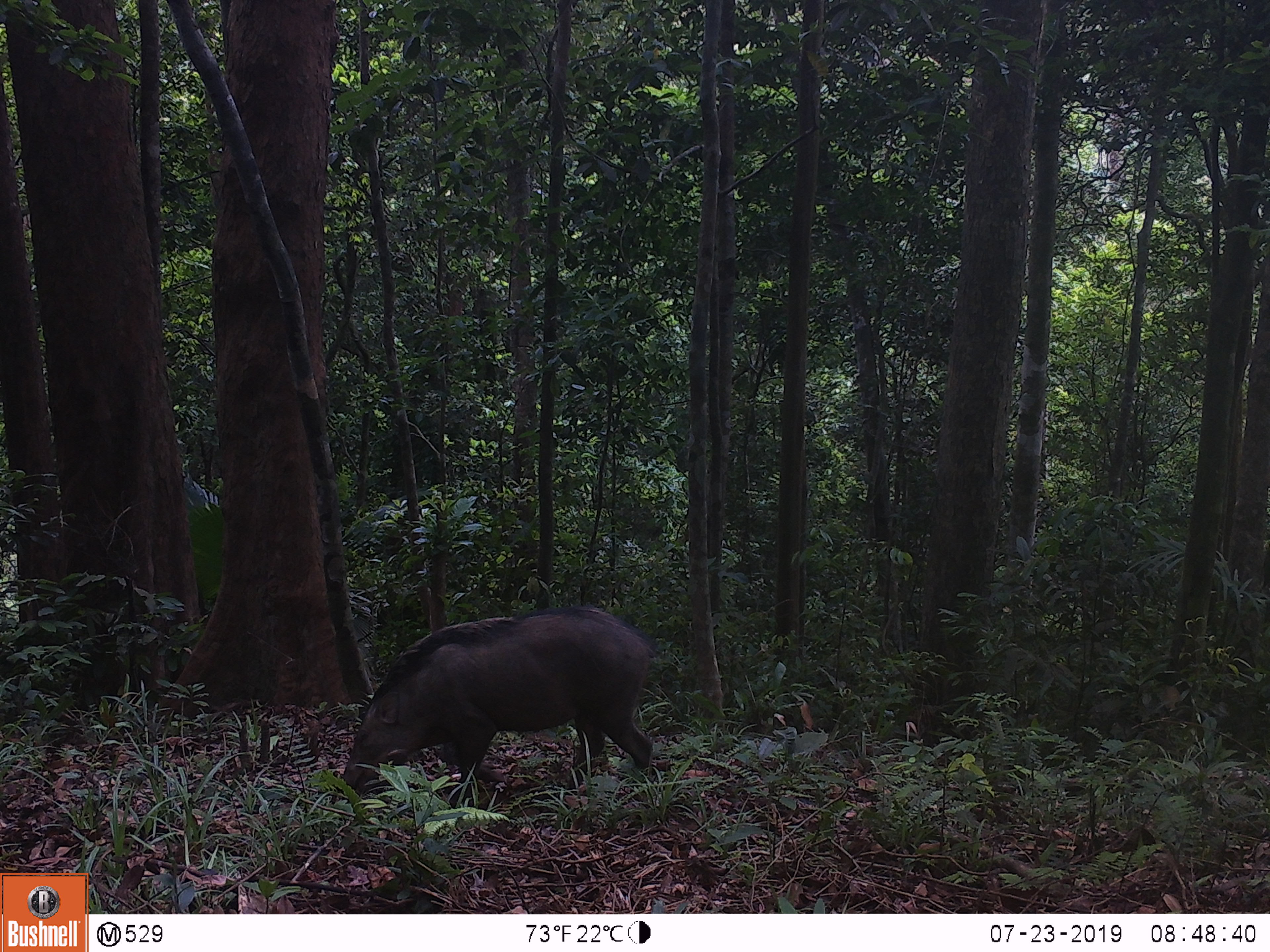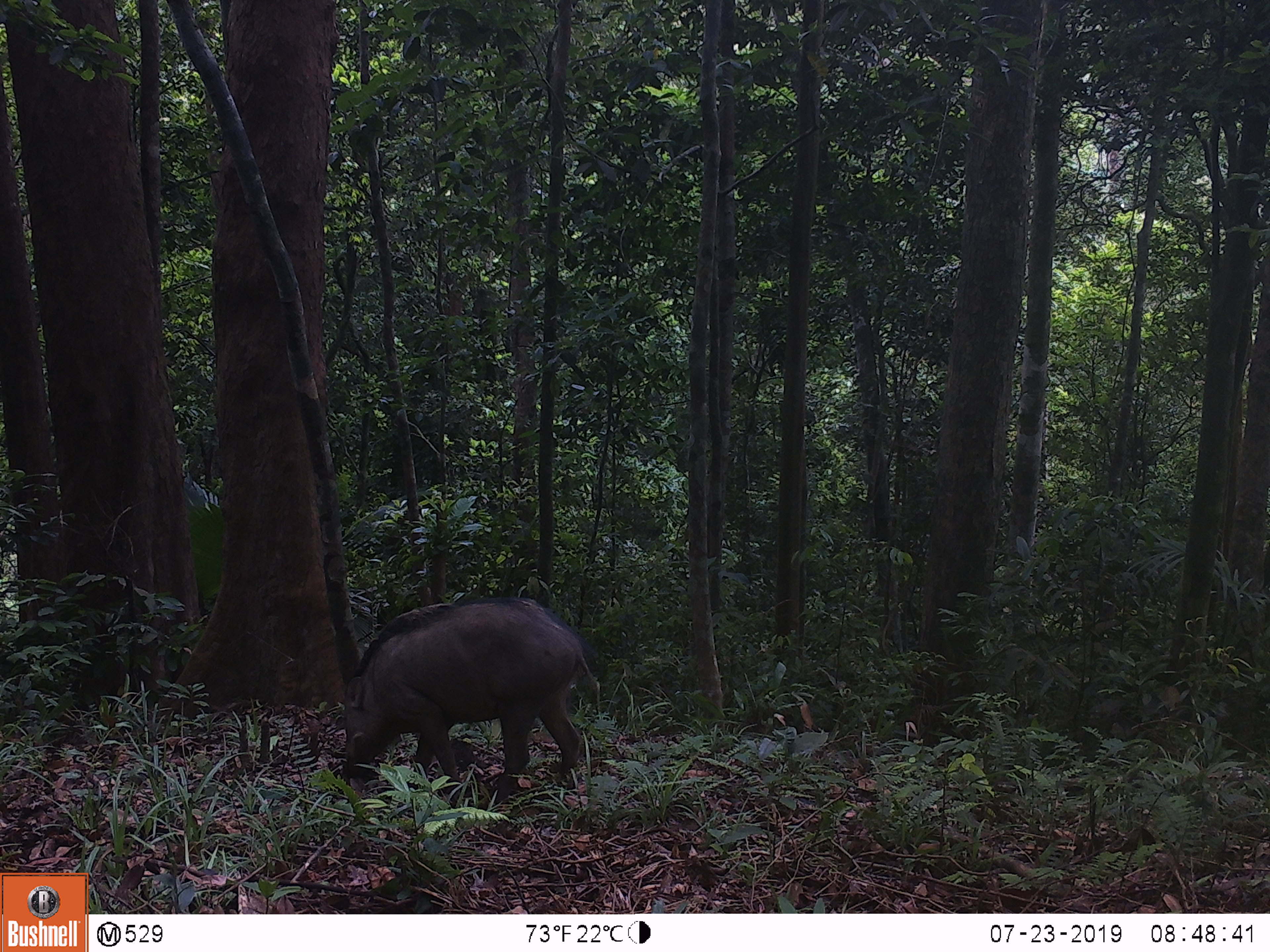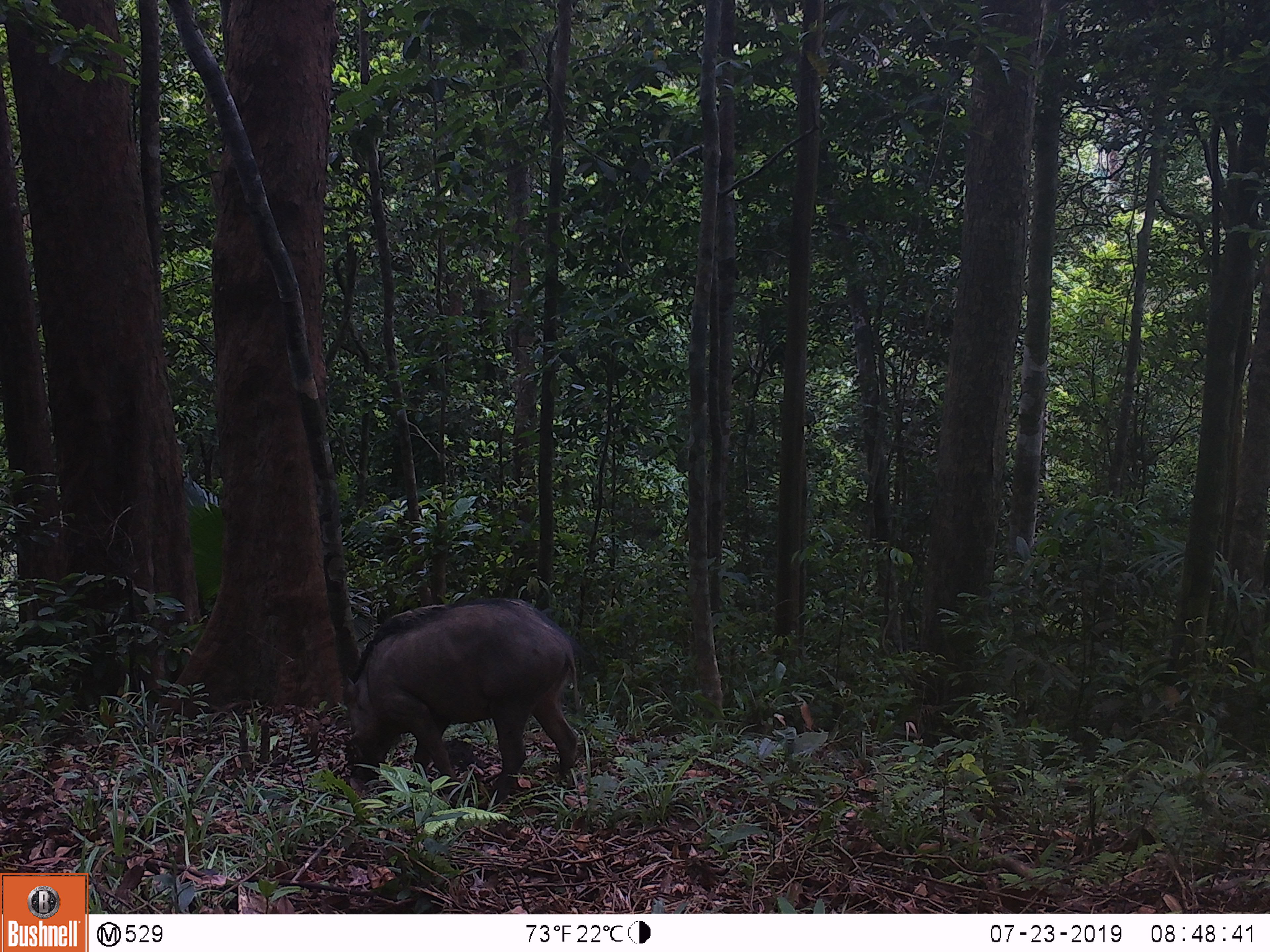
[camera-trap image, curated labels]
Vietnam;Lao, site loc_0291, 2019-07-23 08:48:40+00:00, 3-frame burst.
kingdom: Animalia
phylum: Chordata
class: Mammalia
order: Artiodactyla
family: Suidae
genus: Sus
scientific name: Sus scrofa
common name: eurasian wild pig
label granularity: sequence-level